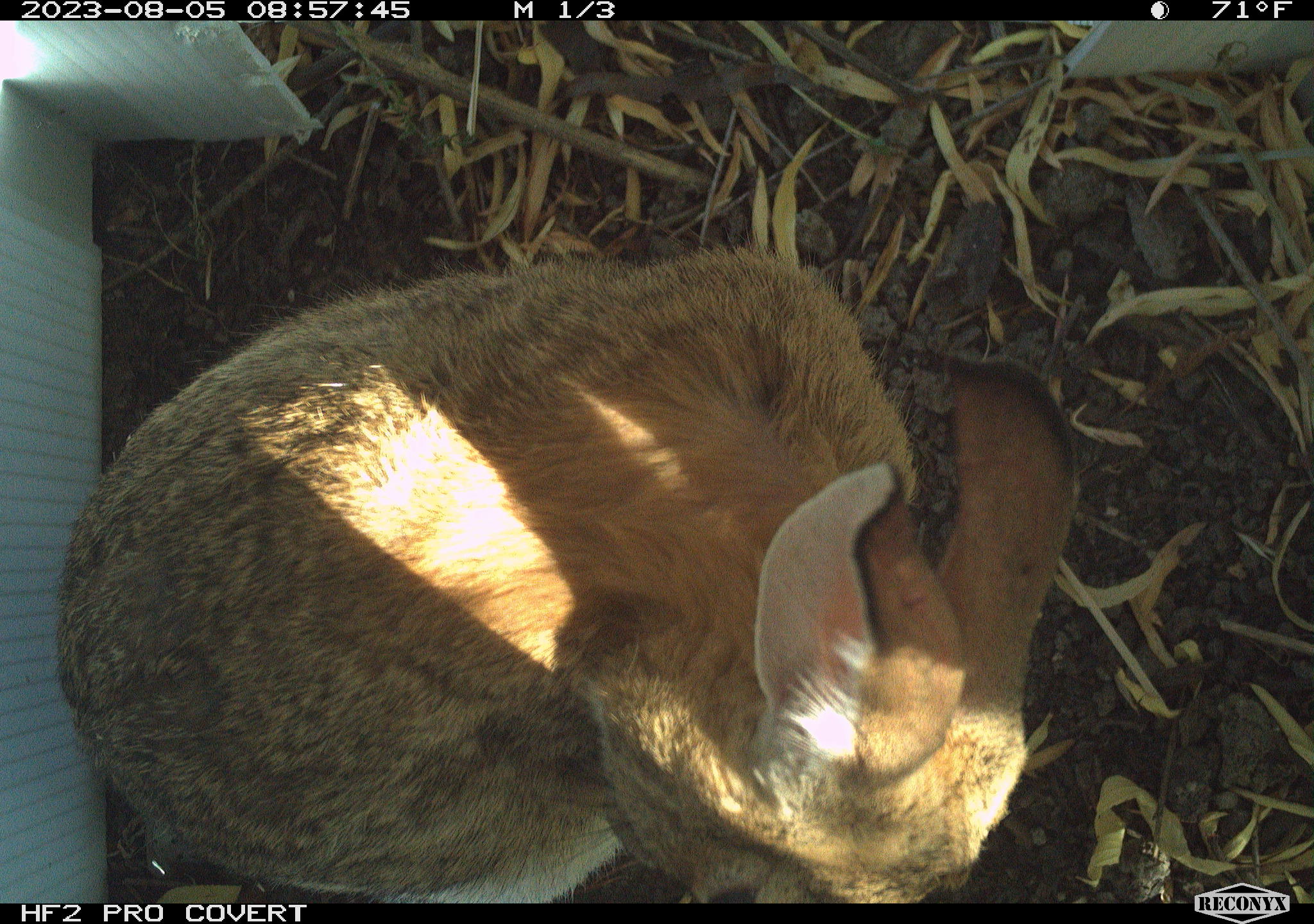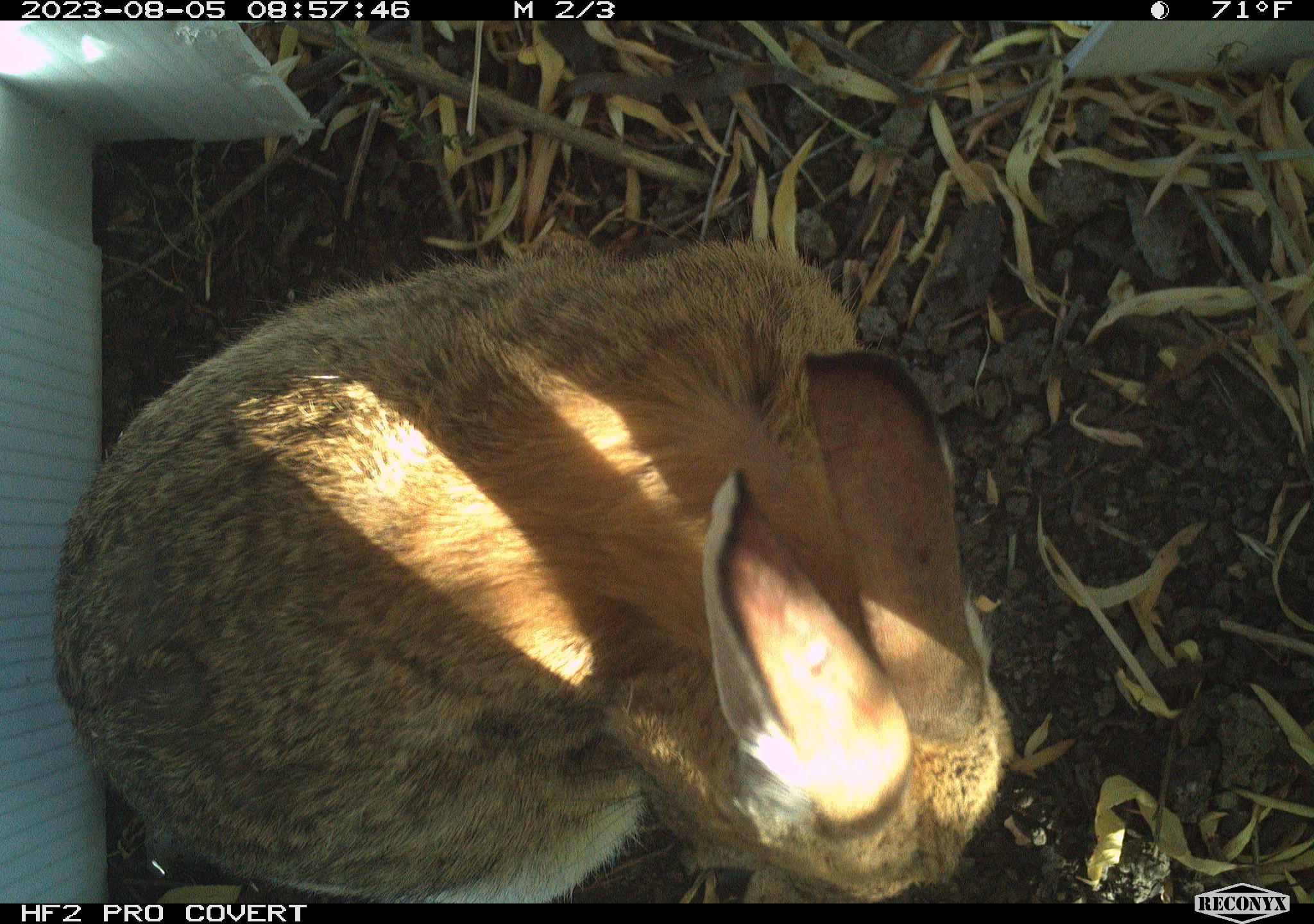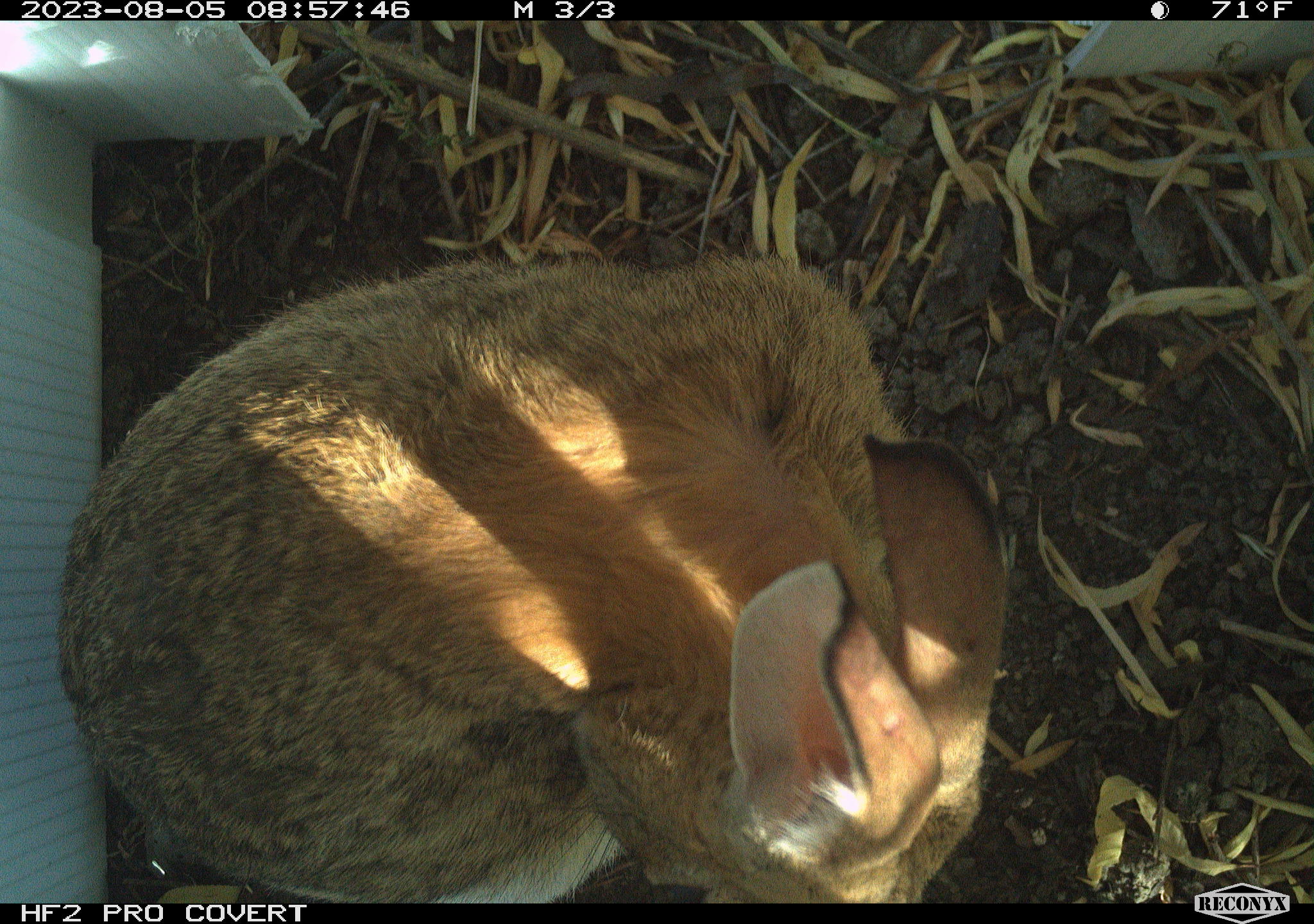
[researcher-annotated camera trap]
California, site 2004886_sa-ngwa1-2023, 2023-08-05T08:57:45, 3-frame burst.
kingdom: Animalia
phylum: Chordata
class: Mammalia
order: Lagomorpha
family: Leporidae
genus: Sylvilagus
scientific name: Sylvilagus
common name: cottontail rabbits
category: sylvilagus species